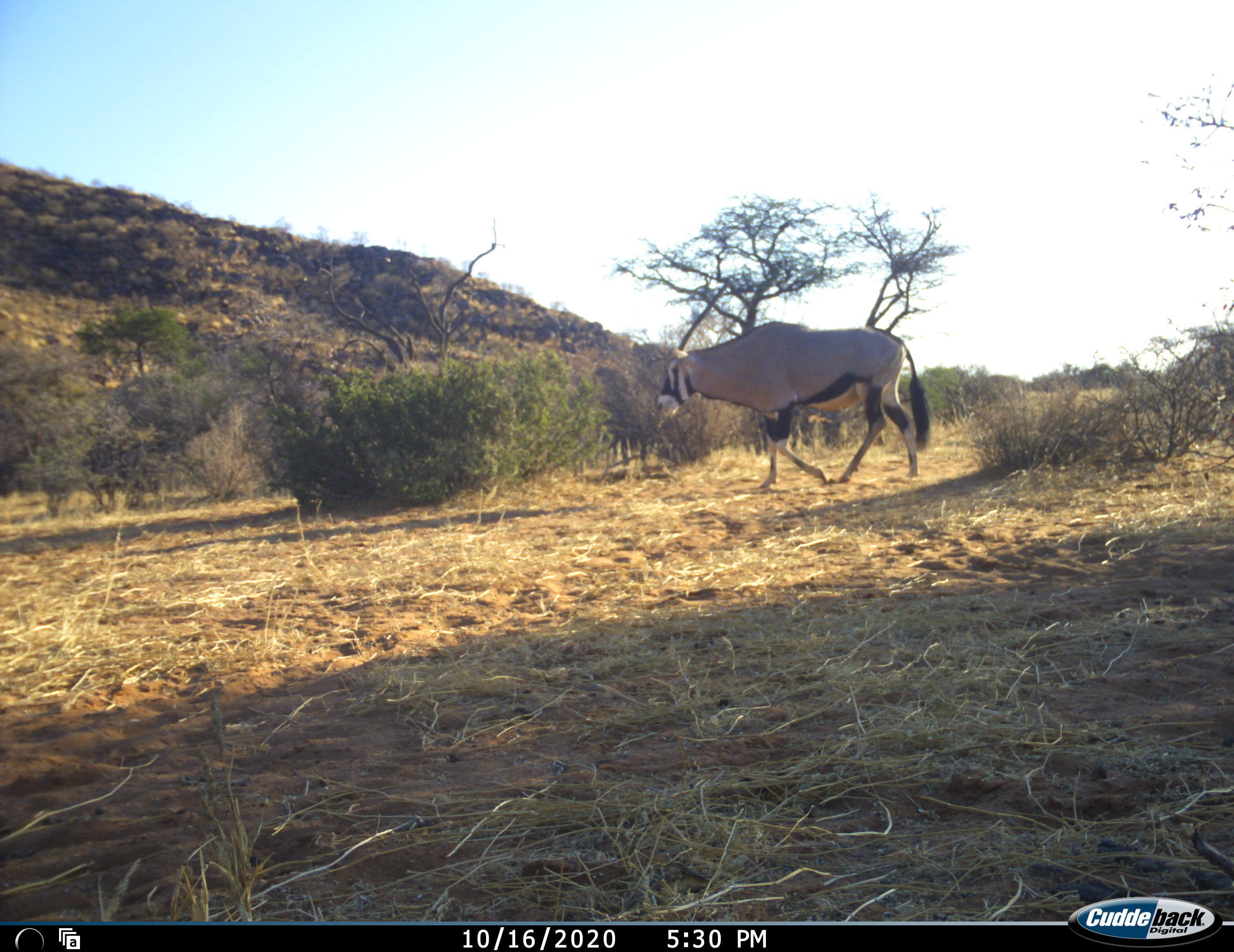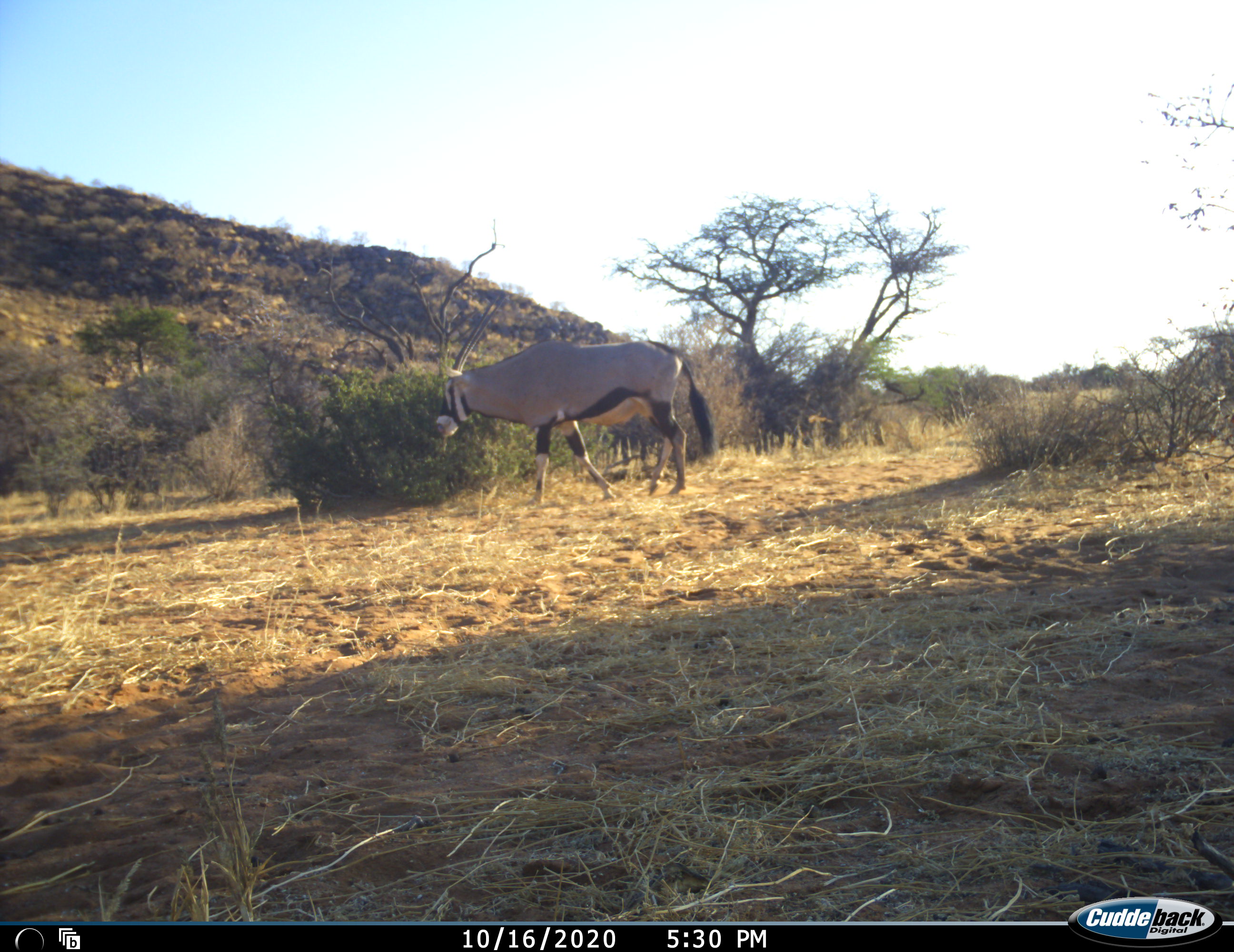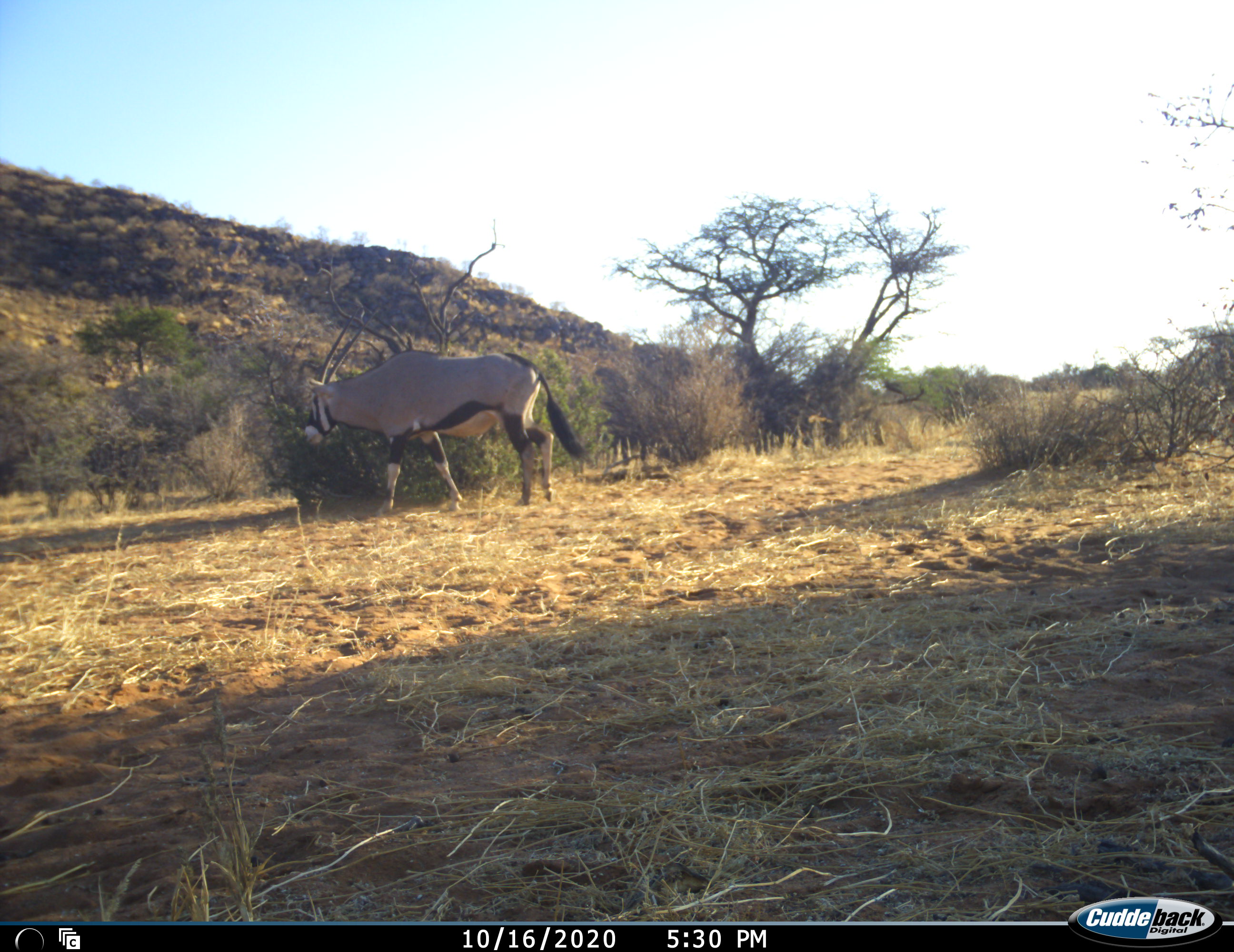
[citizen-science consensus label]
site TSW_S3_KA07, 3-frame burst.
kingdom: Animalia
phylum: Chordata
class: Mammalia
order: Artiodactyla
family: Bovidae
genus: Oryx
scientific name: Oryx gazella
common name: gemsbok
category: oryx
Oryx (gemsbok) (Oryx gazella), count 1. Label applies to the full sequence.